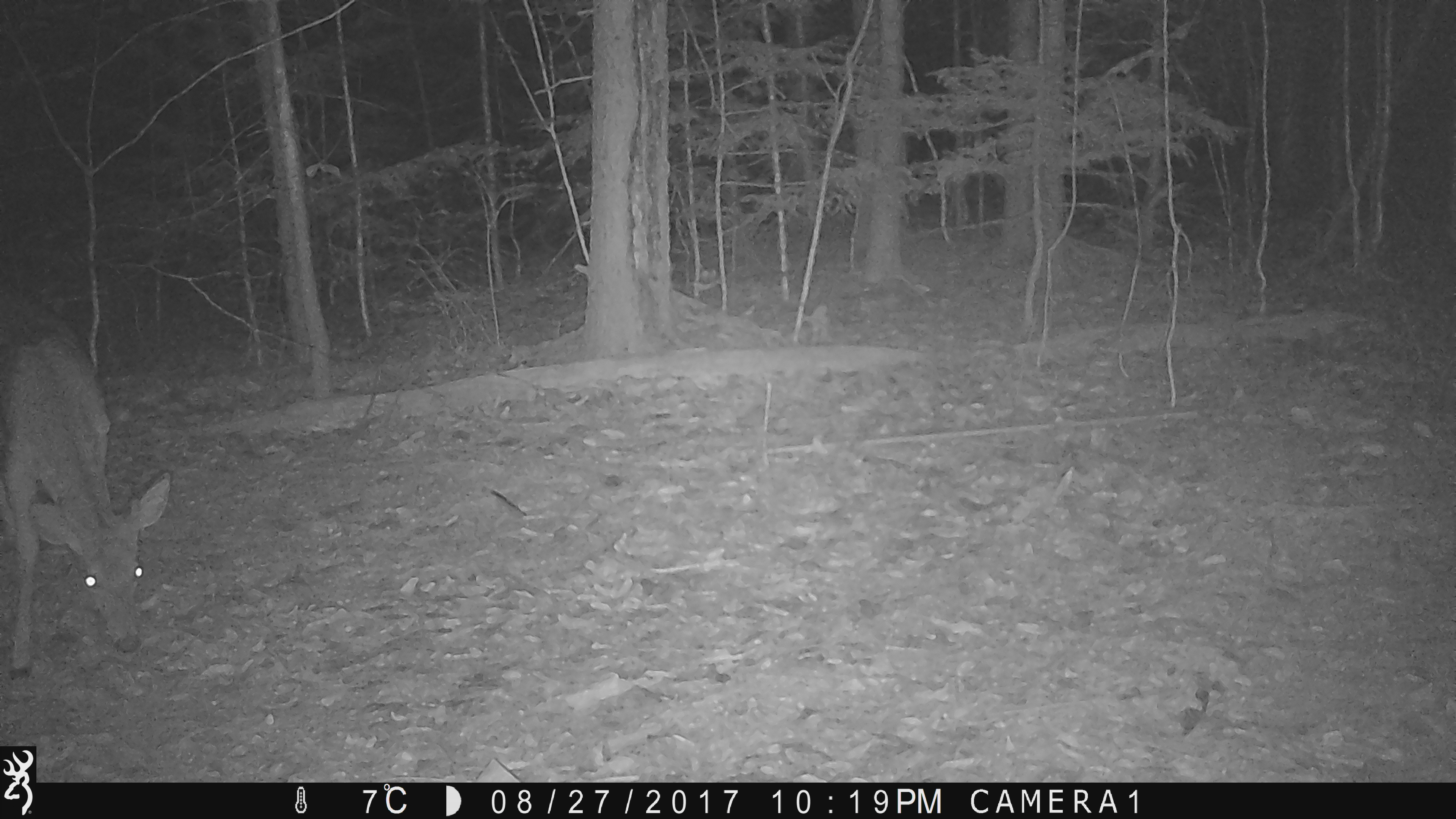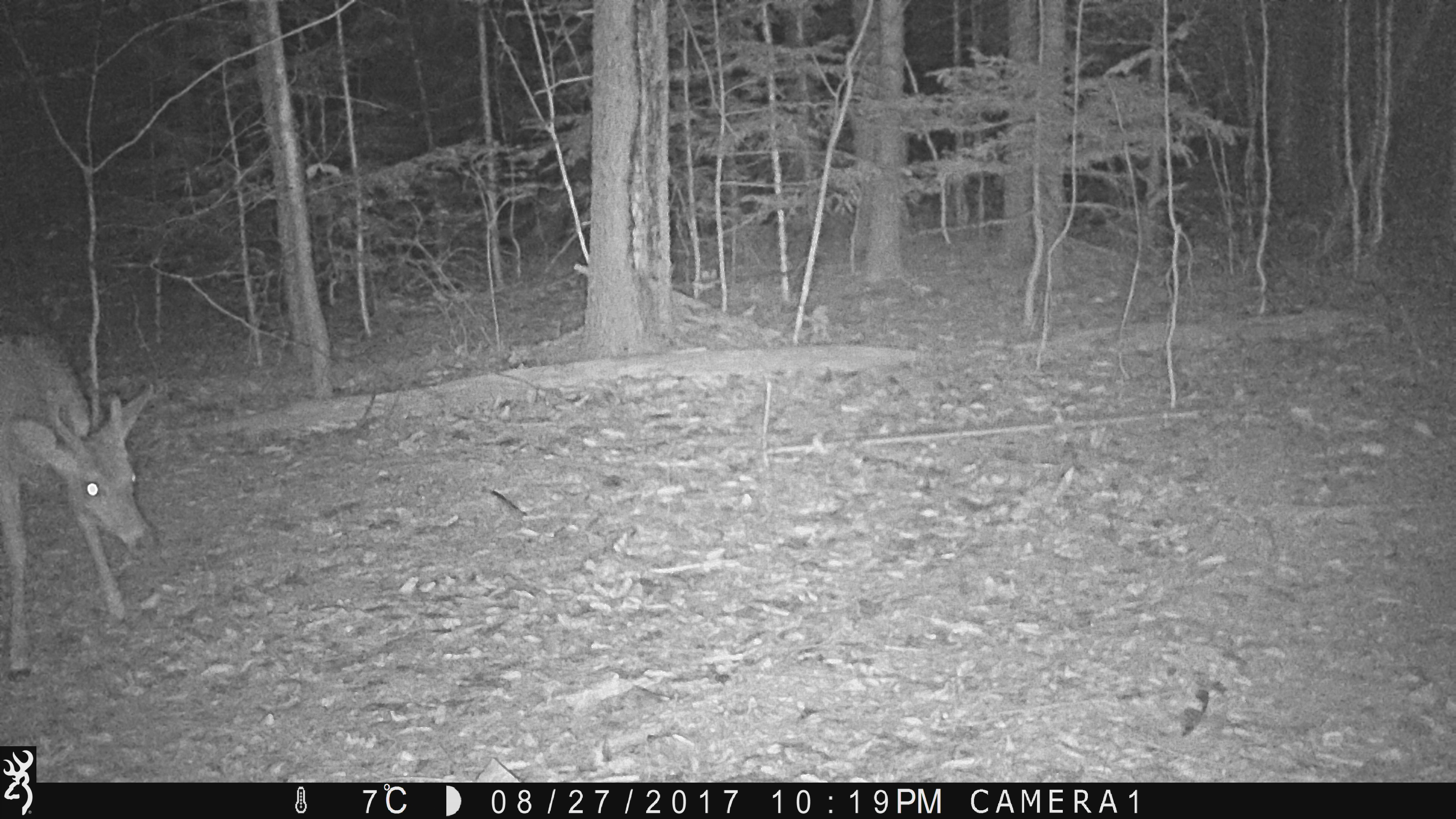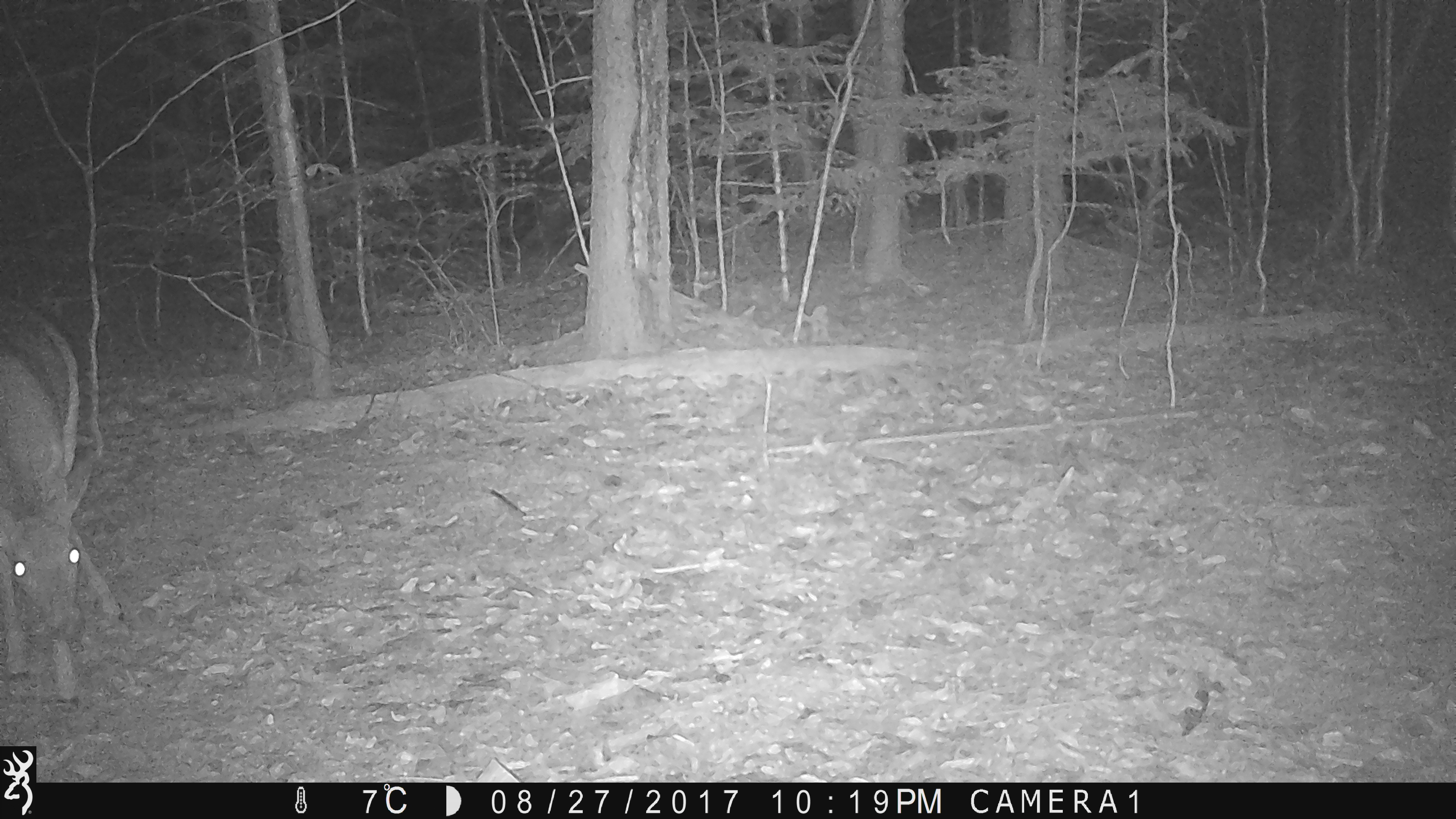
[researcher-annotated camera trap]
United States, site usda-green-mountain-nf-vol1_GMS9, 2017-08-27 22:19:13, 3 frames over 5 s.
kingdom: Animalia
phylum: Chordata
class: Mammalia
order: Artiodactyla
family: Cervidae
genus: Odocoileus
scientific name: Odocoileus virginianus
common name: white-tailed deer